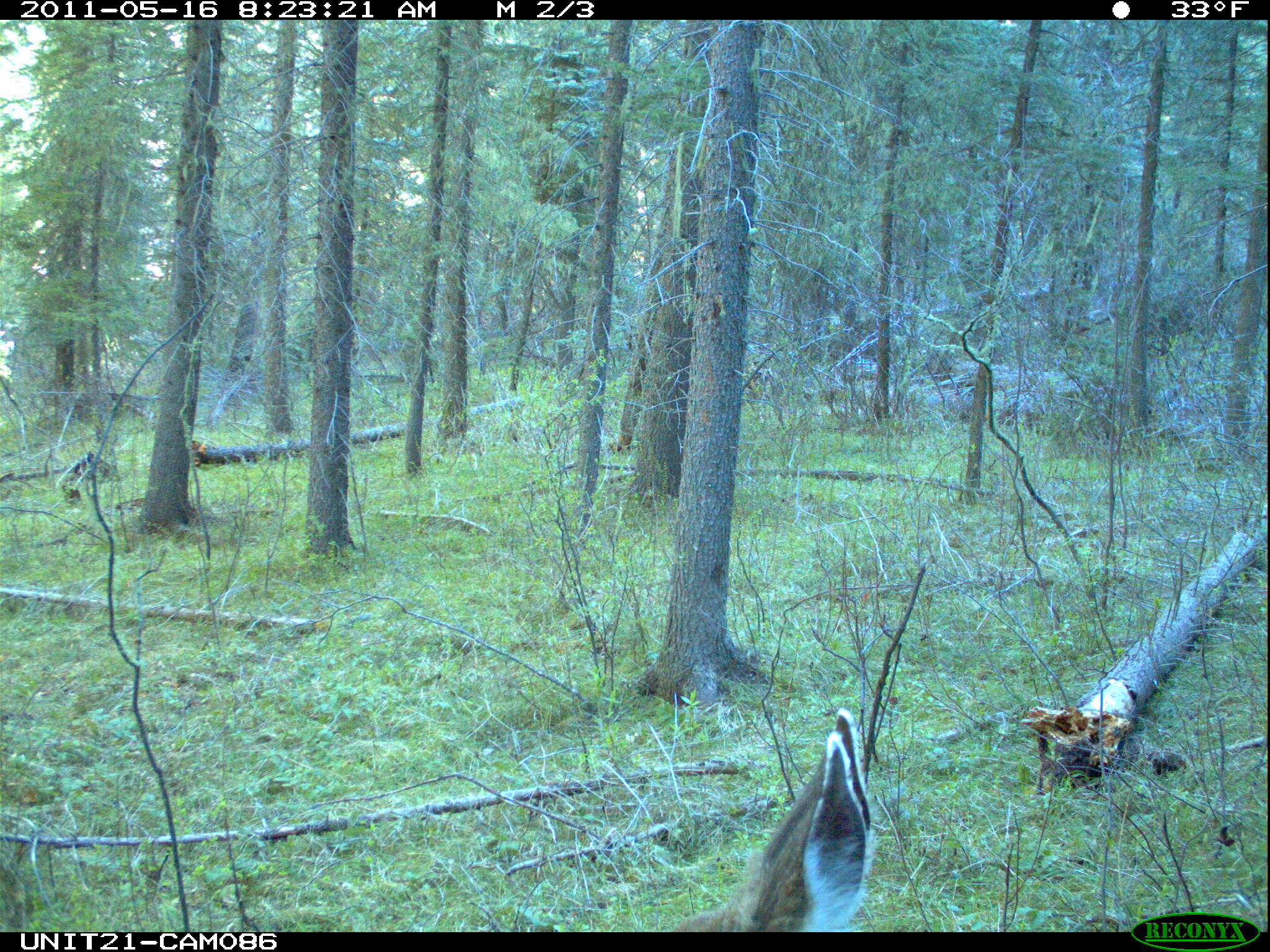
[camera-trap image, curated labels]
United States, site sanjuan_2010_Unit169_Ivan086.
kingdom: Animalia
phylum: Chordata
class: Mammalia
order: Artiodactyla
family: Cervidae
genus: Odocoileus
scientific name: Odocoileus hemionus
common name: mule deer